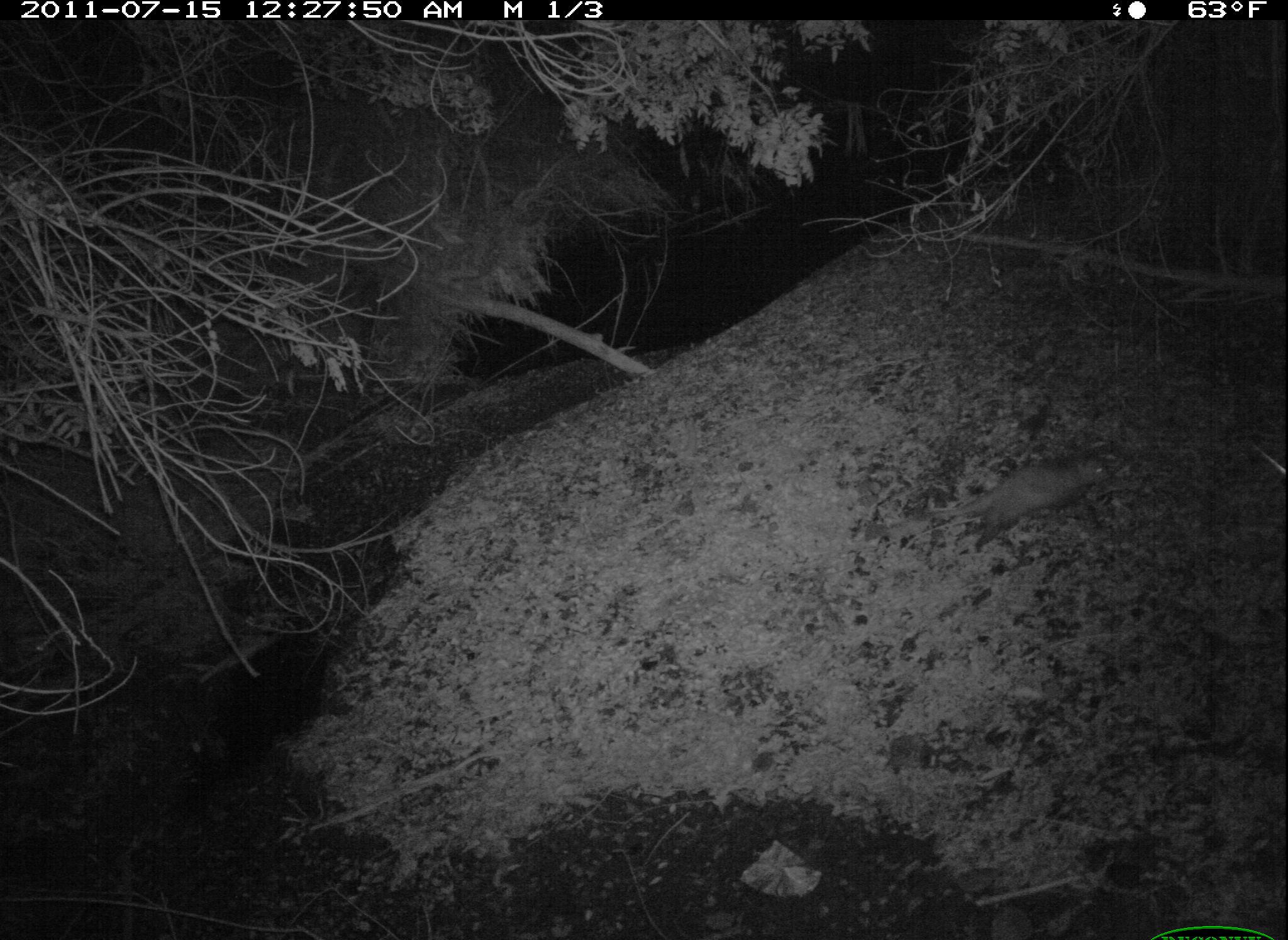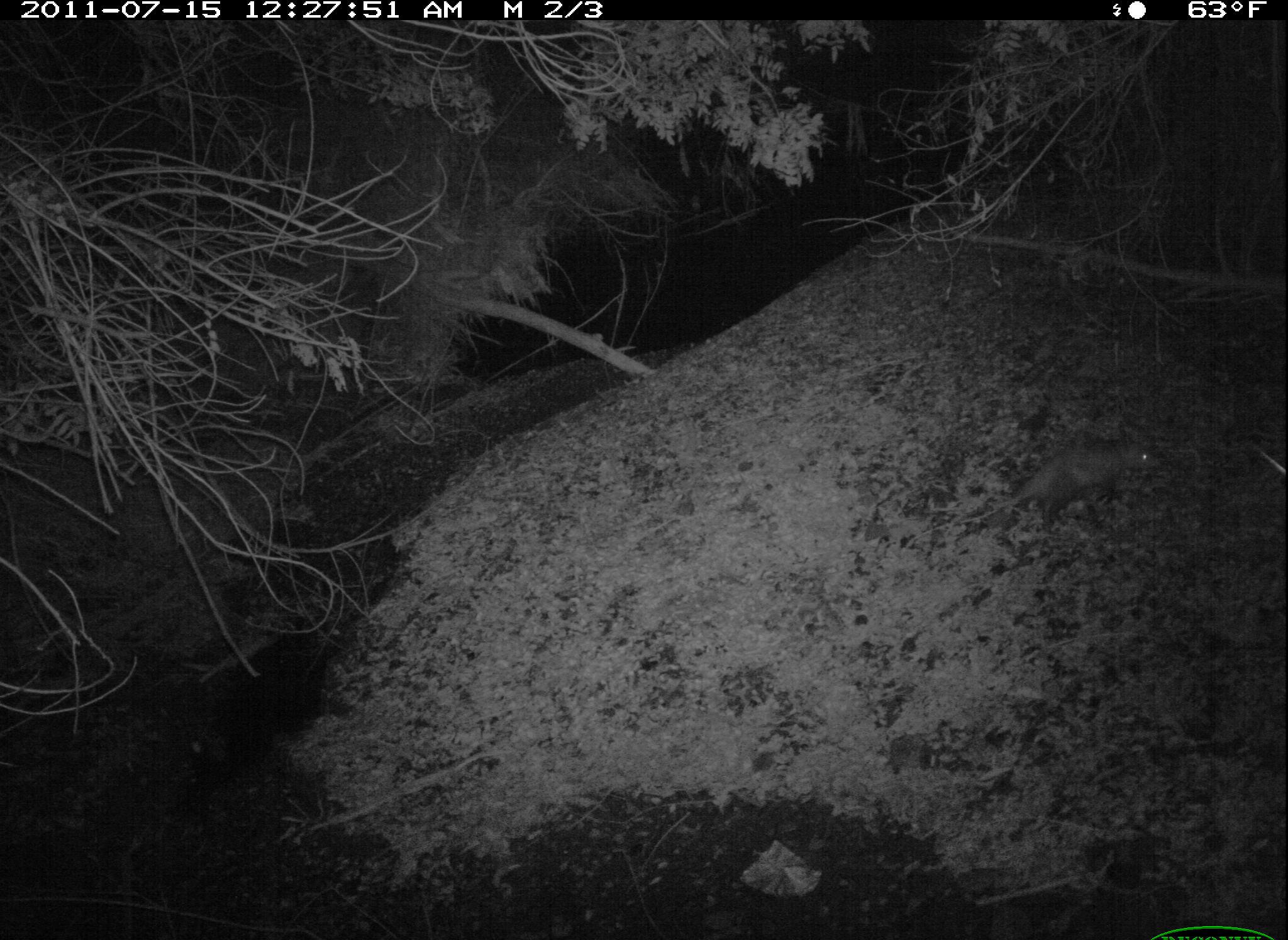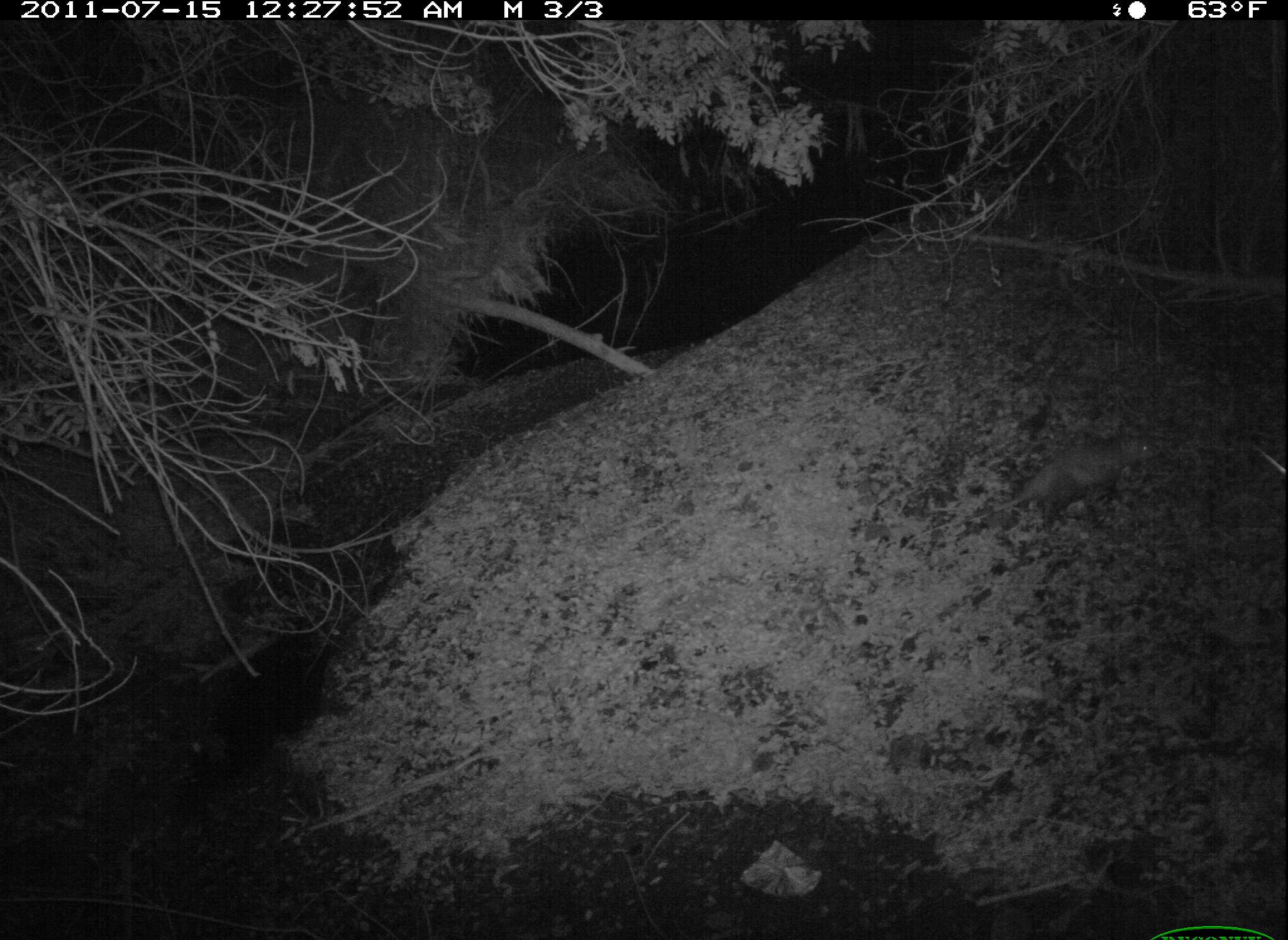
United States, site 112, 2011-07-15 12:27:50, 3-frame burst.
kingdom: Animalia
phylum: Chordata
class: Mammalia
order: Didelphimorphia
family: Didelphidae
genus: Didelphis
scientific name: Didelphis virginiana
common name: virginia opossum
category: opossum